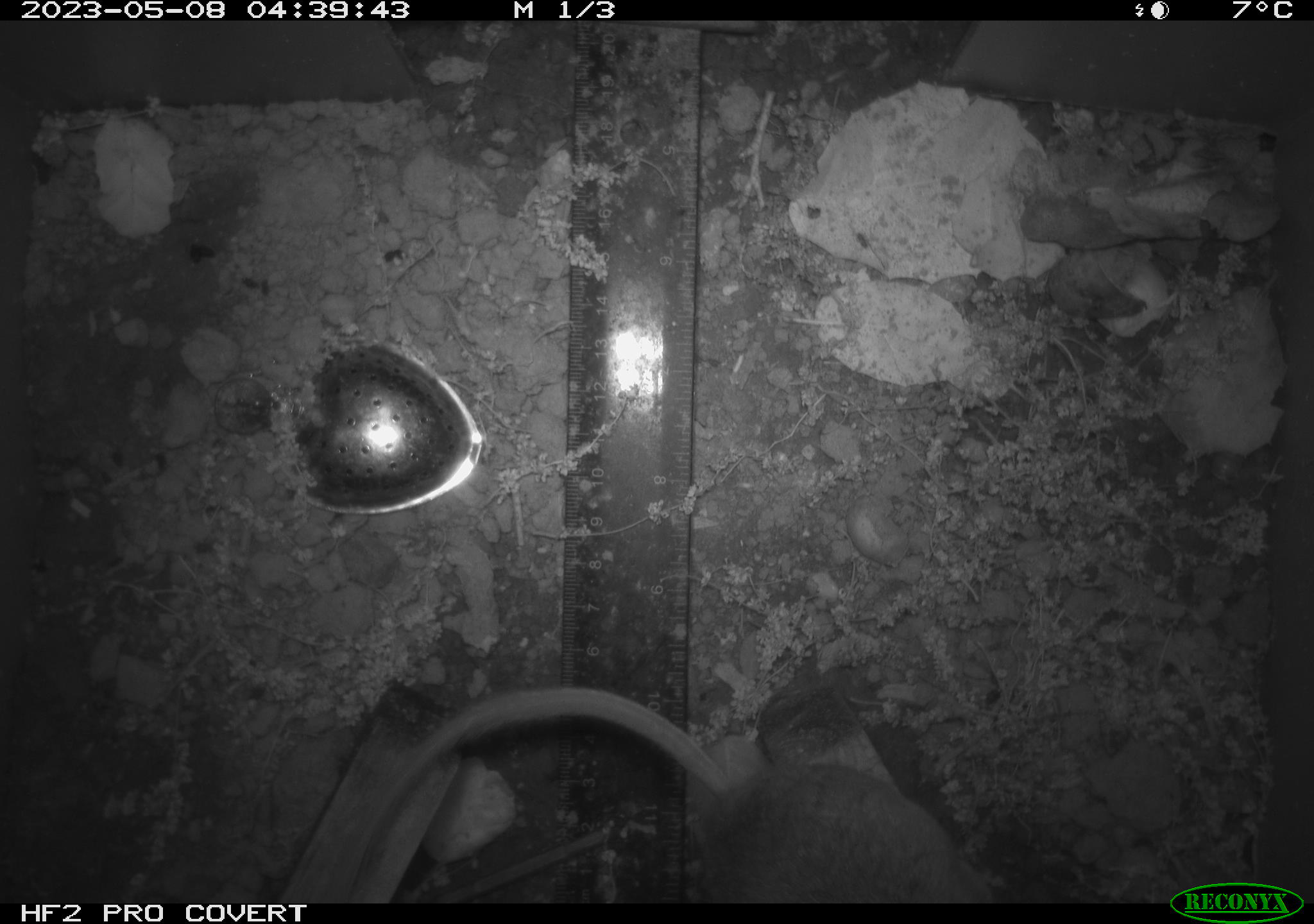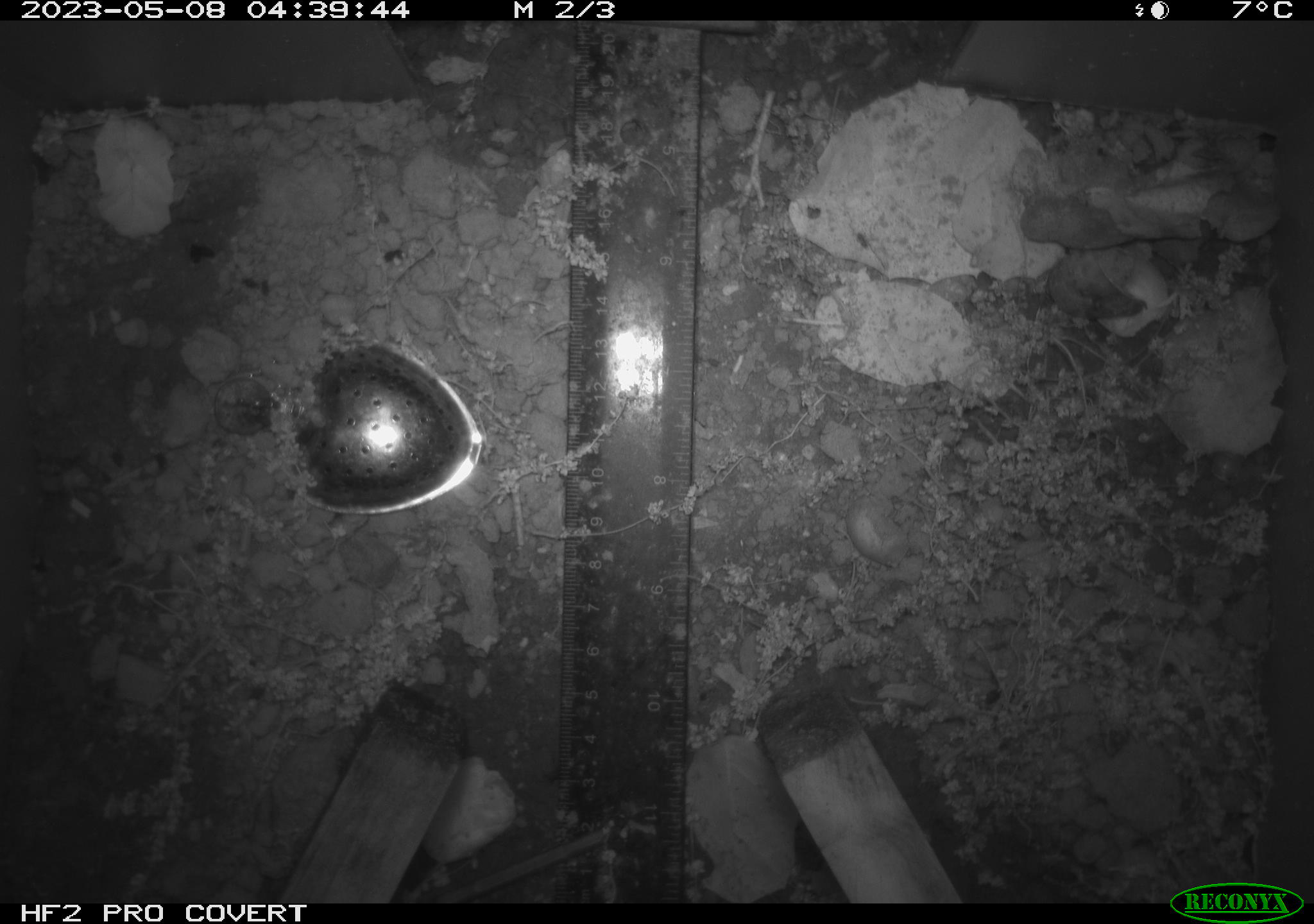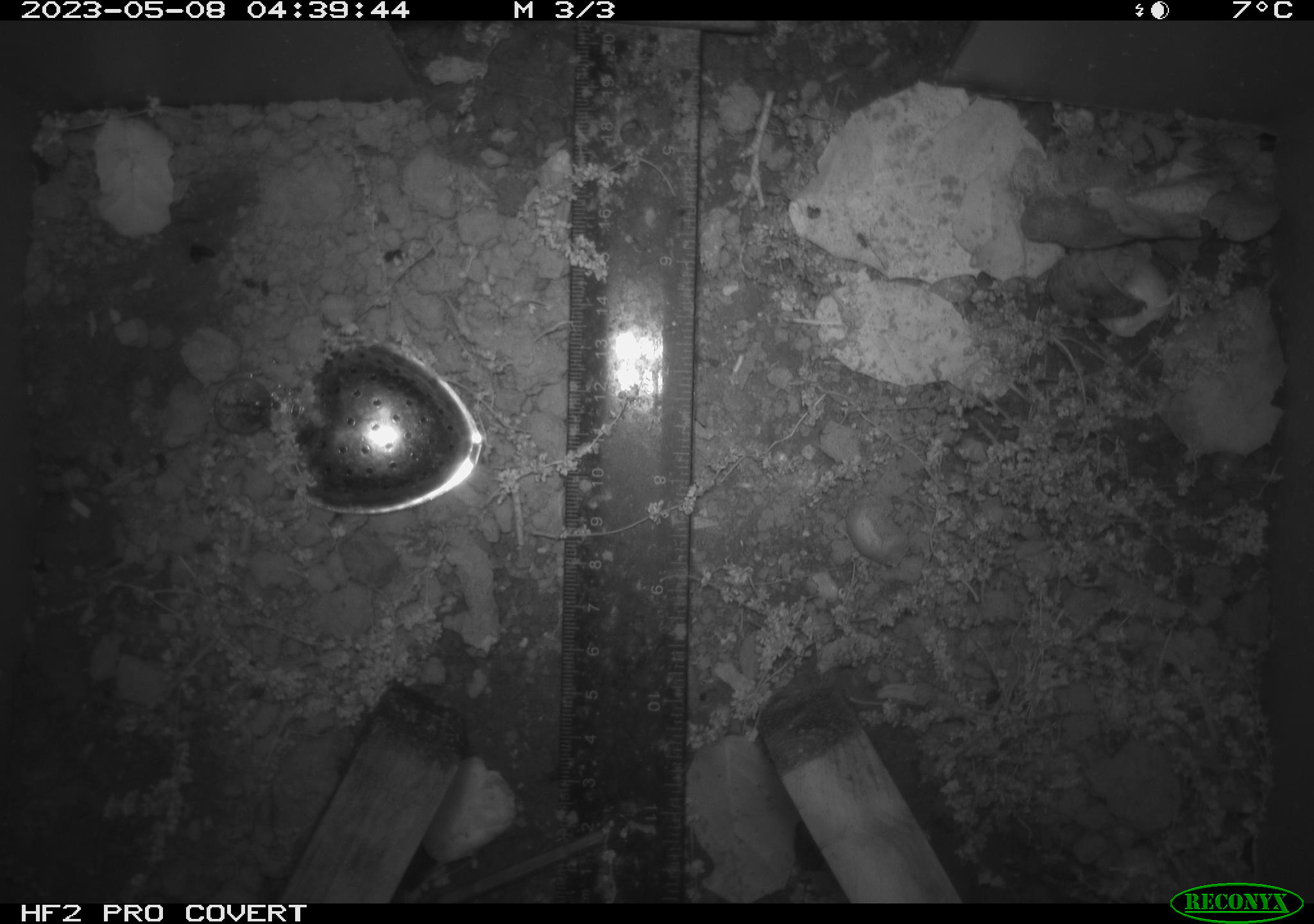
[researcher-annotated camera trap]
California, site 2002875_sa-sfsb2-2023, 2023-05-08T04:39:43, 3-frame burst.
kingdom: Animalia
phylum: Chordata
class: Mammalia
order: Rodentia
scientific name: Rodentia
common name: mouse species